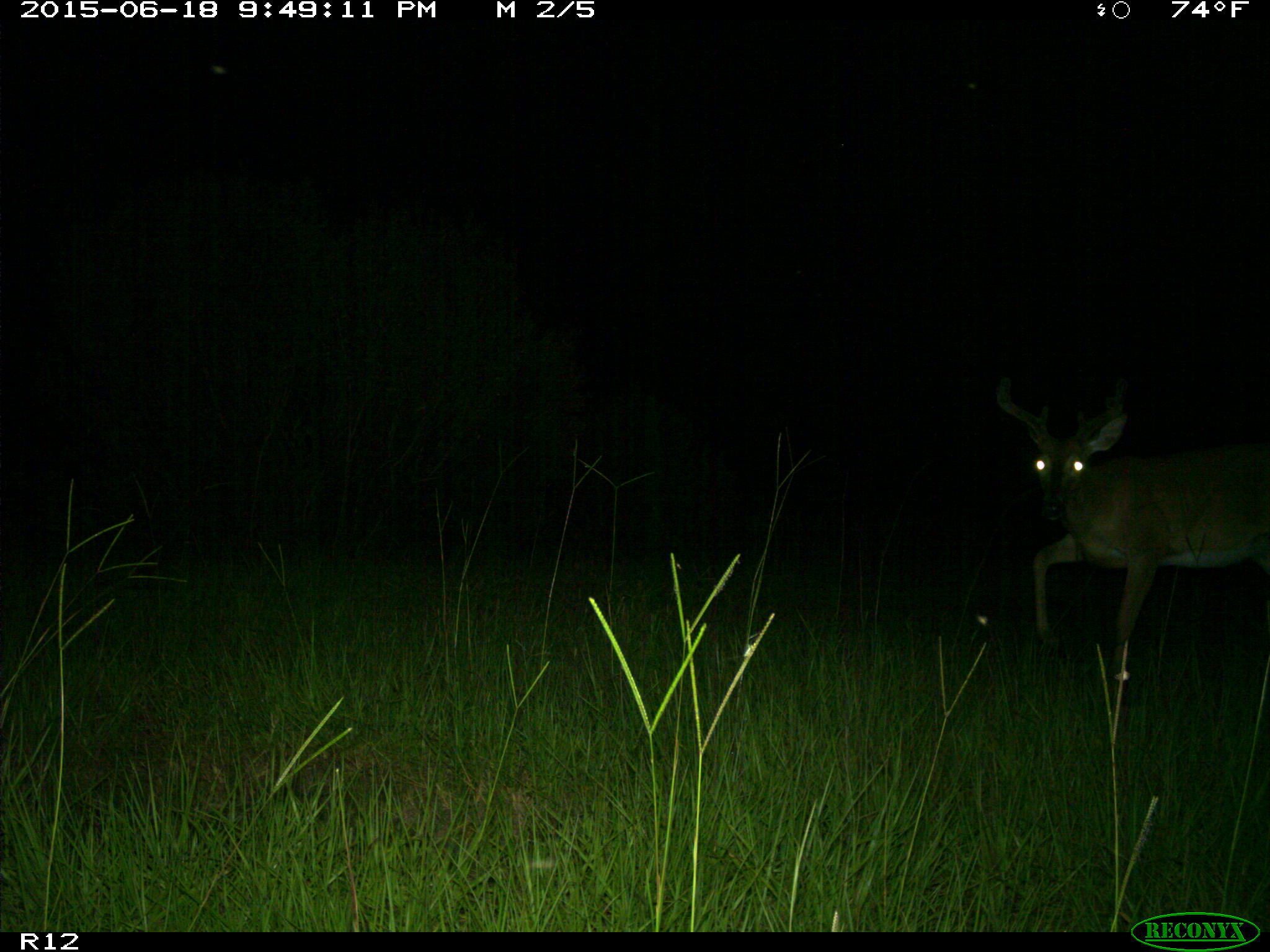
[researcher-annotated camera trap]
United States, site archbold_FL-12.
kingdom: Animalia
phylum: Chordata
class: Mammalia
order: Artiodactyla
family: Cervidae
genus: Odocoileus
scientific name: Odocoileus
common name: deer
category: unidentified deer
Unidentified deer (deer) (Odocoileus).